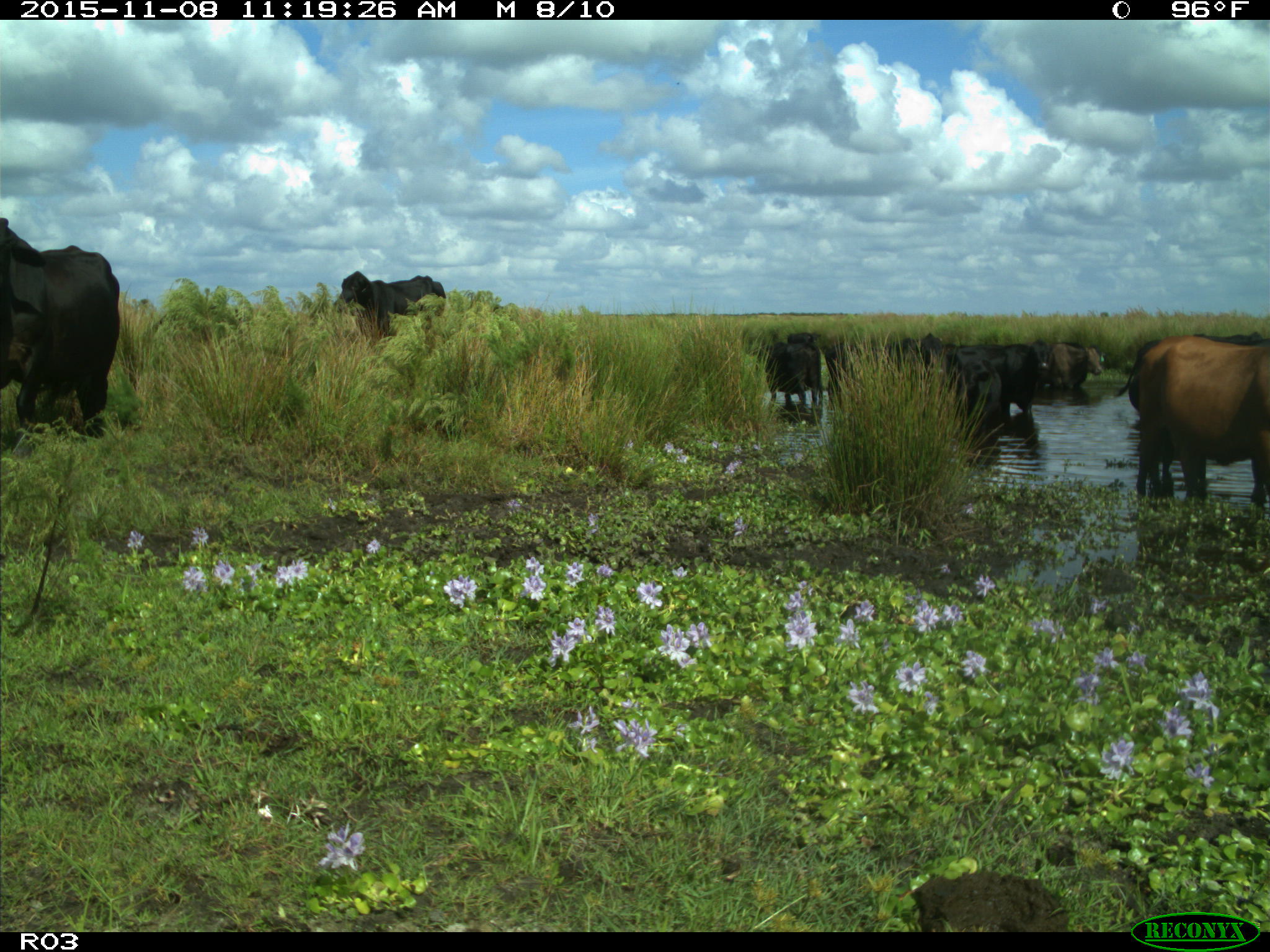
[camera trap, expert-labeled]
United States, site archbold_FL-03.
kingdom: Animalia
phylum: Chordata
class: Mammalia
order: Artiodactyla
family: Bovidae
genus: Bos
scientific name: Bos taurus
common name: domestic cow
Bos taurus (domestic cow).